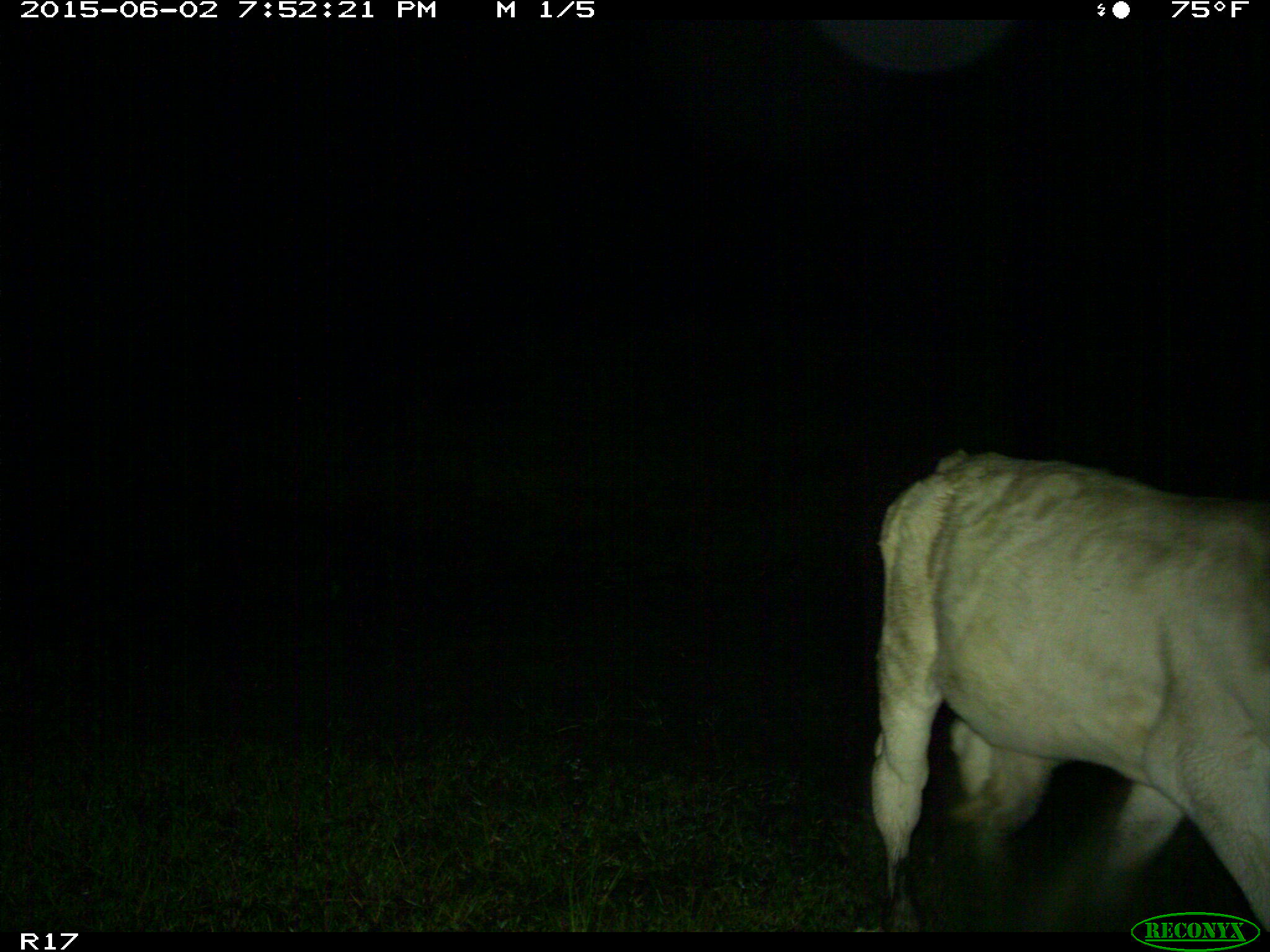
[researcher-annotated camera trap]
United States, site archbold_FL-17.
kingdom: Animalia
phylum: Chordata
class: Mammalia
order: Artiodactyla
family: Bovidae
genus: Bos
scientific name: Bos taurus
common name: domestic cow